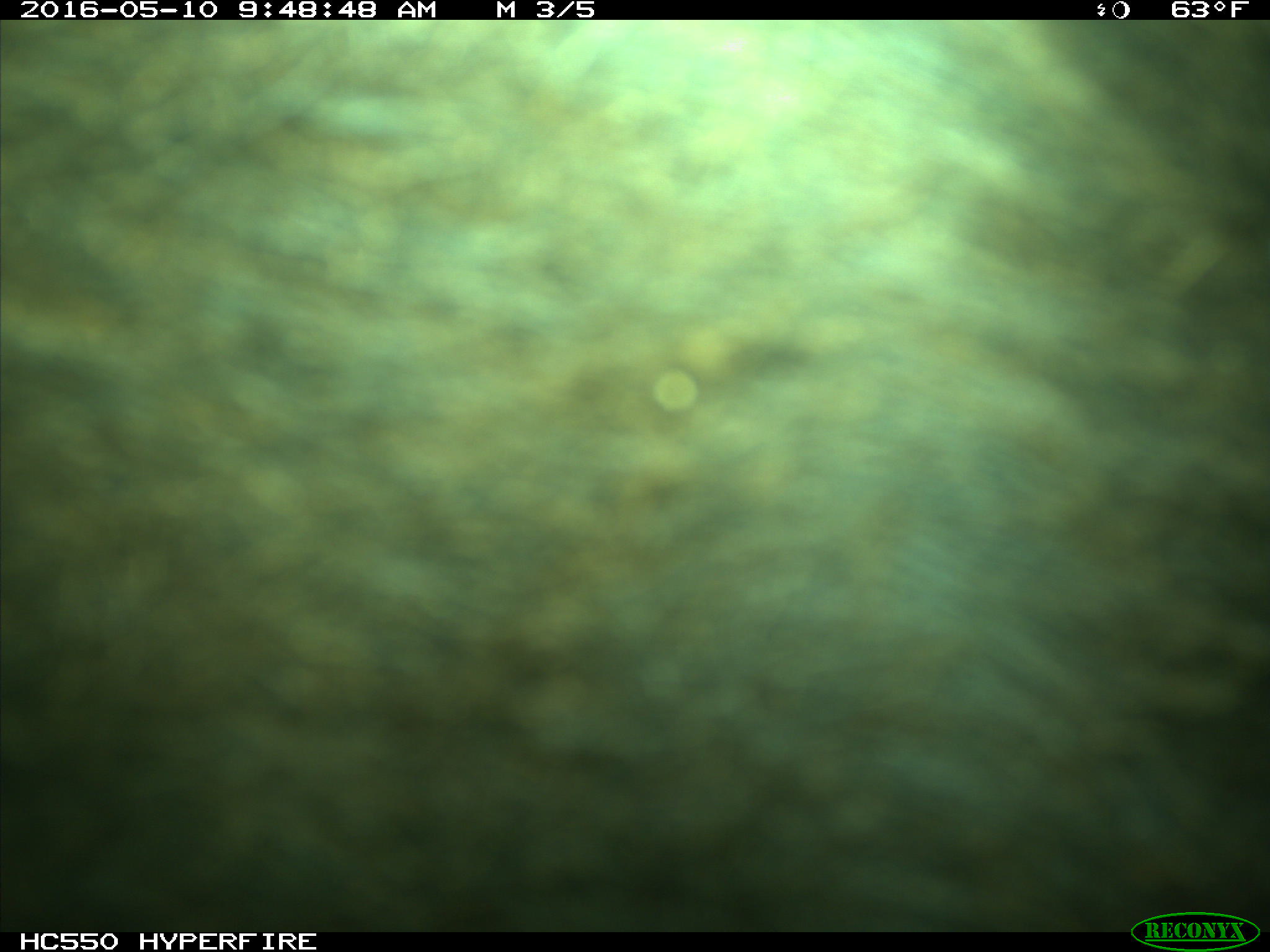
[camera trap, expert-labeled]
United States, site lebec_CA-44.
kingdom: Animalia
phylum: Chordata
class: Mammalia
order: Artiodactyla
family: Bovidae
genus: Bos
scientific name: Bos taurus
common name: domestic cow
Bos taurus (domestic cow).